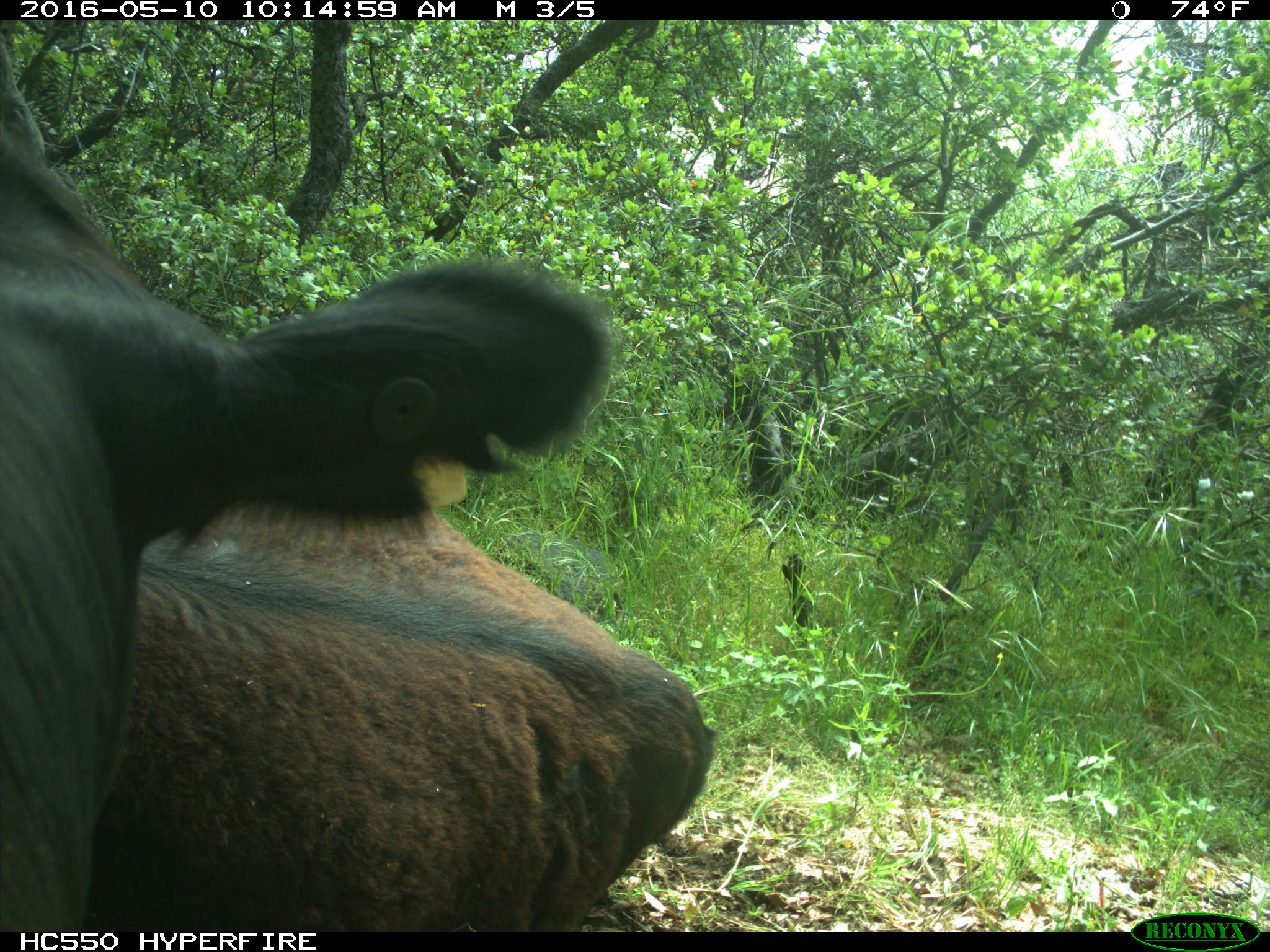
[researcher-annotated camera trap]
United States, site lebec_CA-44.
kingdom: Animalia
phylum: Chordata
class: Mammalia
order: Artiodactyla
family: Bovidae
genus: Bos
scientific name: Bos taurus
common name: domestic cow